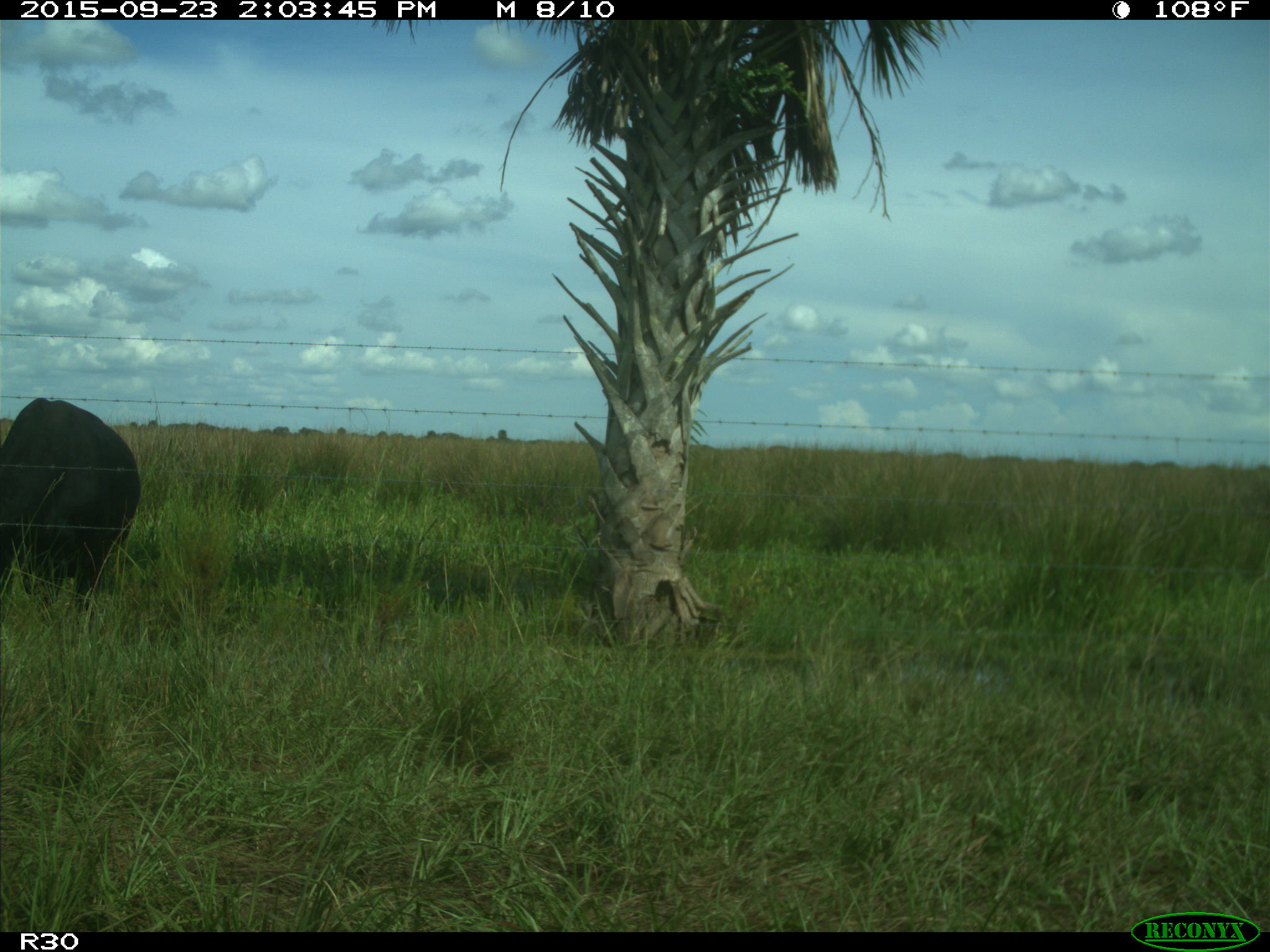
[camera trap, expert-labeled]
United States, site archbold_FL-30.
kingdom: Animalia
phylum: Chordata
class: Mammalia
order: Artiodactyla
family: Bovidae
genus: Bos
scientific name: Bos taurus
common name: domestic cow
Bos taurus (domestic cow).